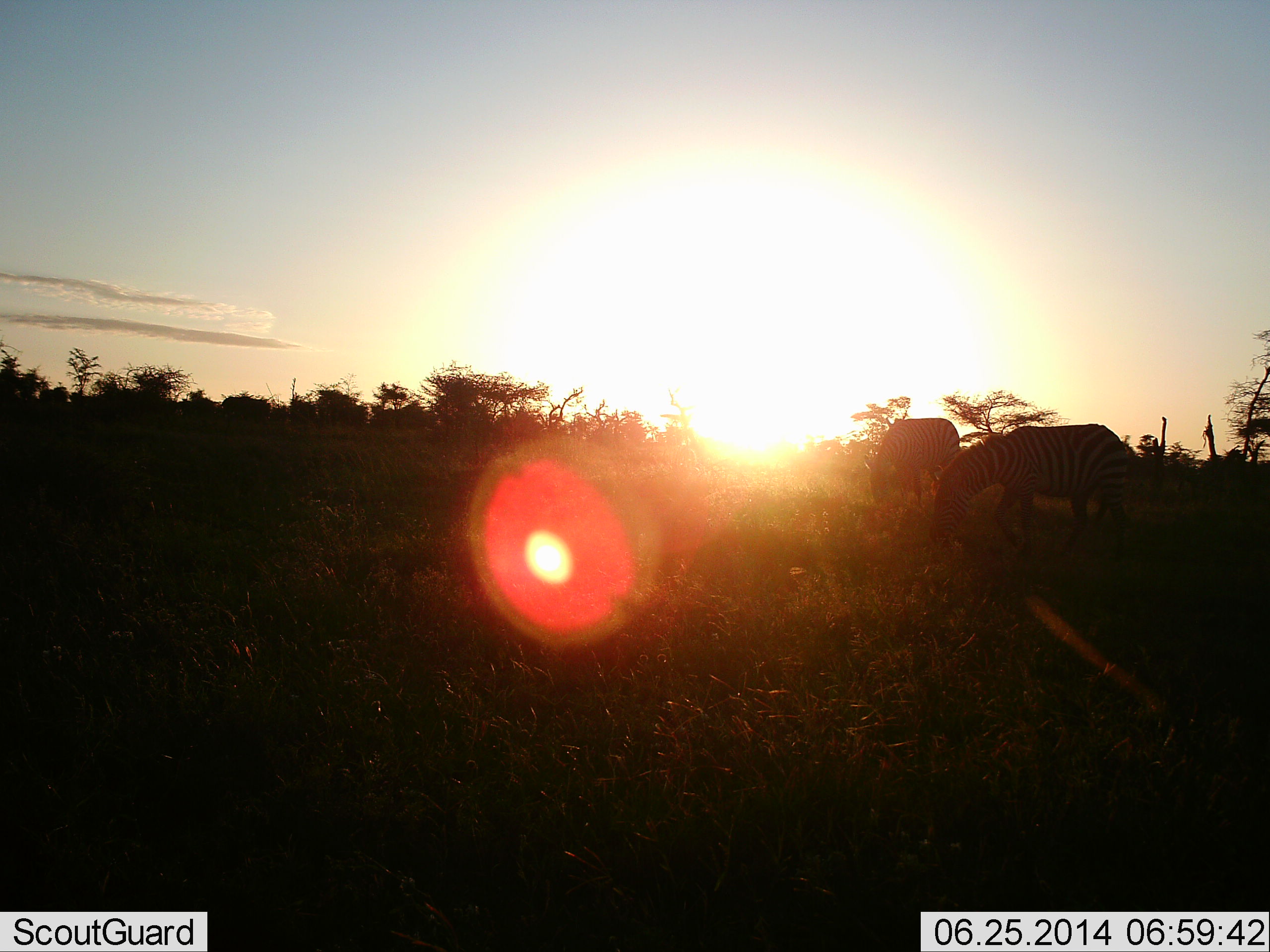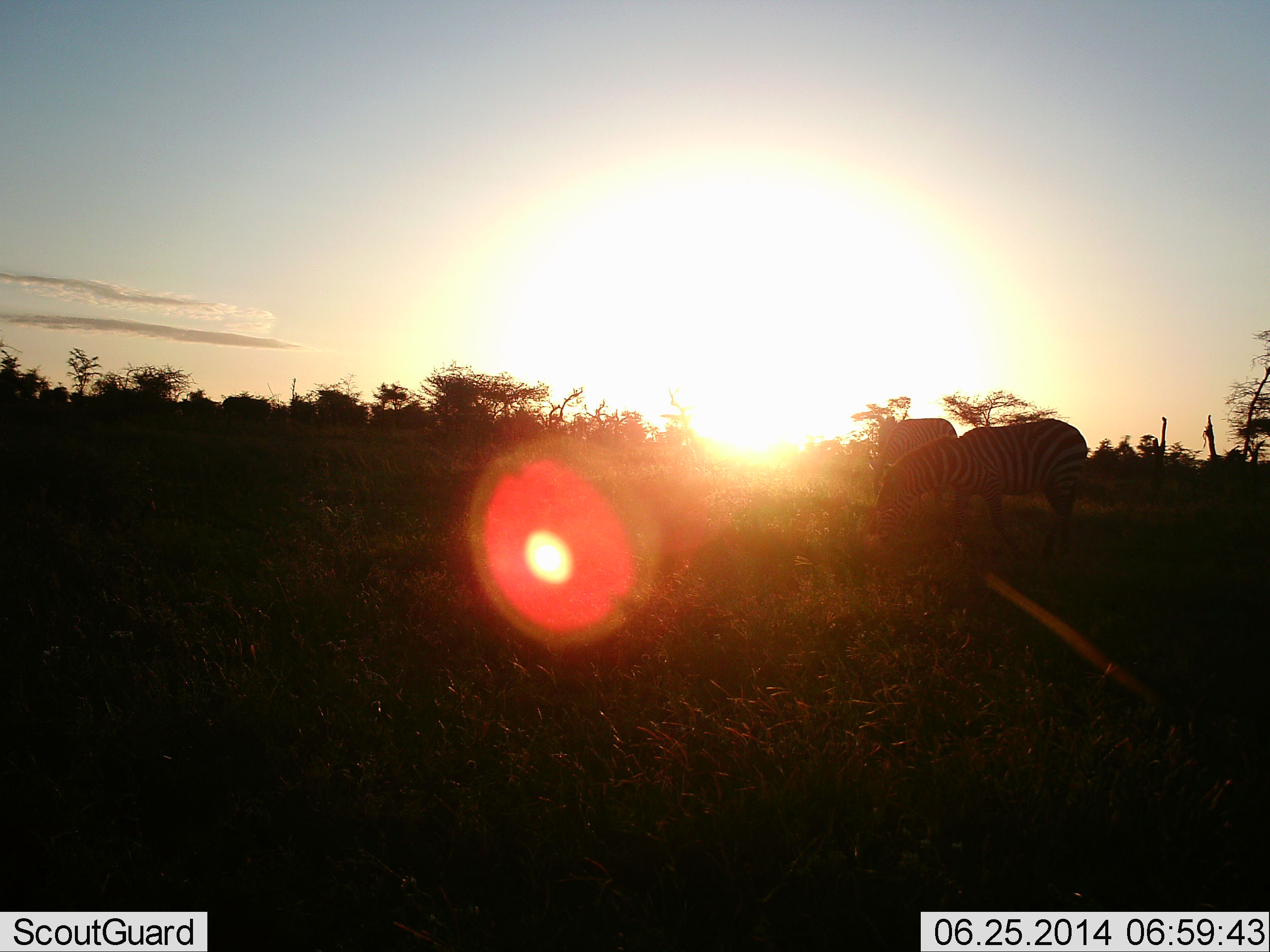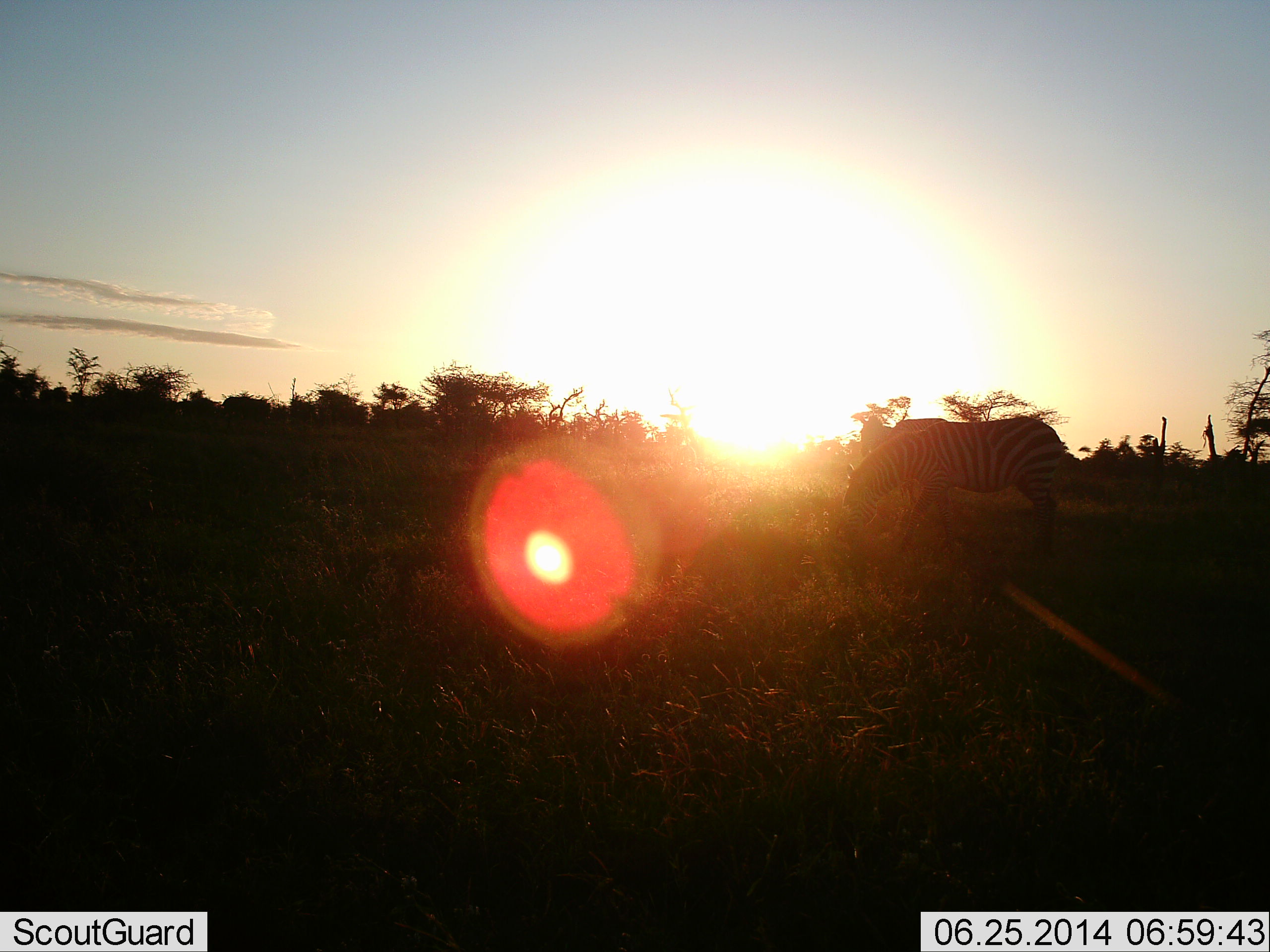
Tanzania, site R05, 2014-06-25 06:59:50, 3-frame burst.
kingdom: Animalia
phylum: Chordata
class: Mammalia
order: Perissodactyla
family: Equidae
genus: Equus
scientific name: Equus quagga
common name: plains zebra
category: zebra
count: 2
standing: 40%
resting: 0%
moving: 40%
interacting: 0%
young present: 0%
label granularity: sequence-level